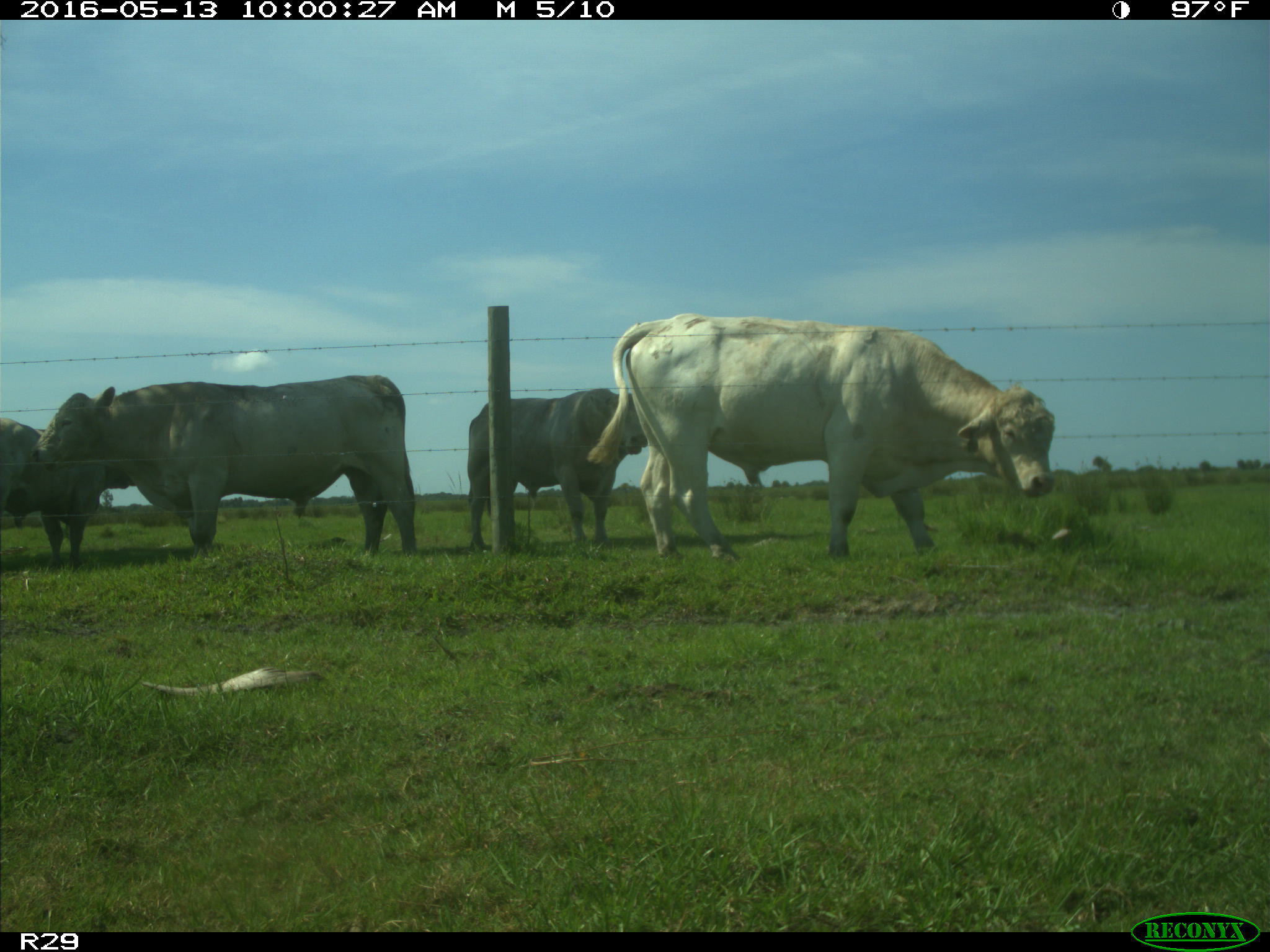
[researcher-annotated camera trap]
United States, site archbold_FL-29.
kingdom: Animalia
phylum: Chordata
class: Mammalia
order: Artiodactyla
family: Bovidae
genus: Bos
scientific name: Bos taurus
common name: domestic cow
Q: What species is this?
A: Bos taurus (domestic cow).